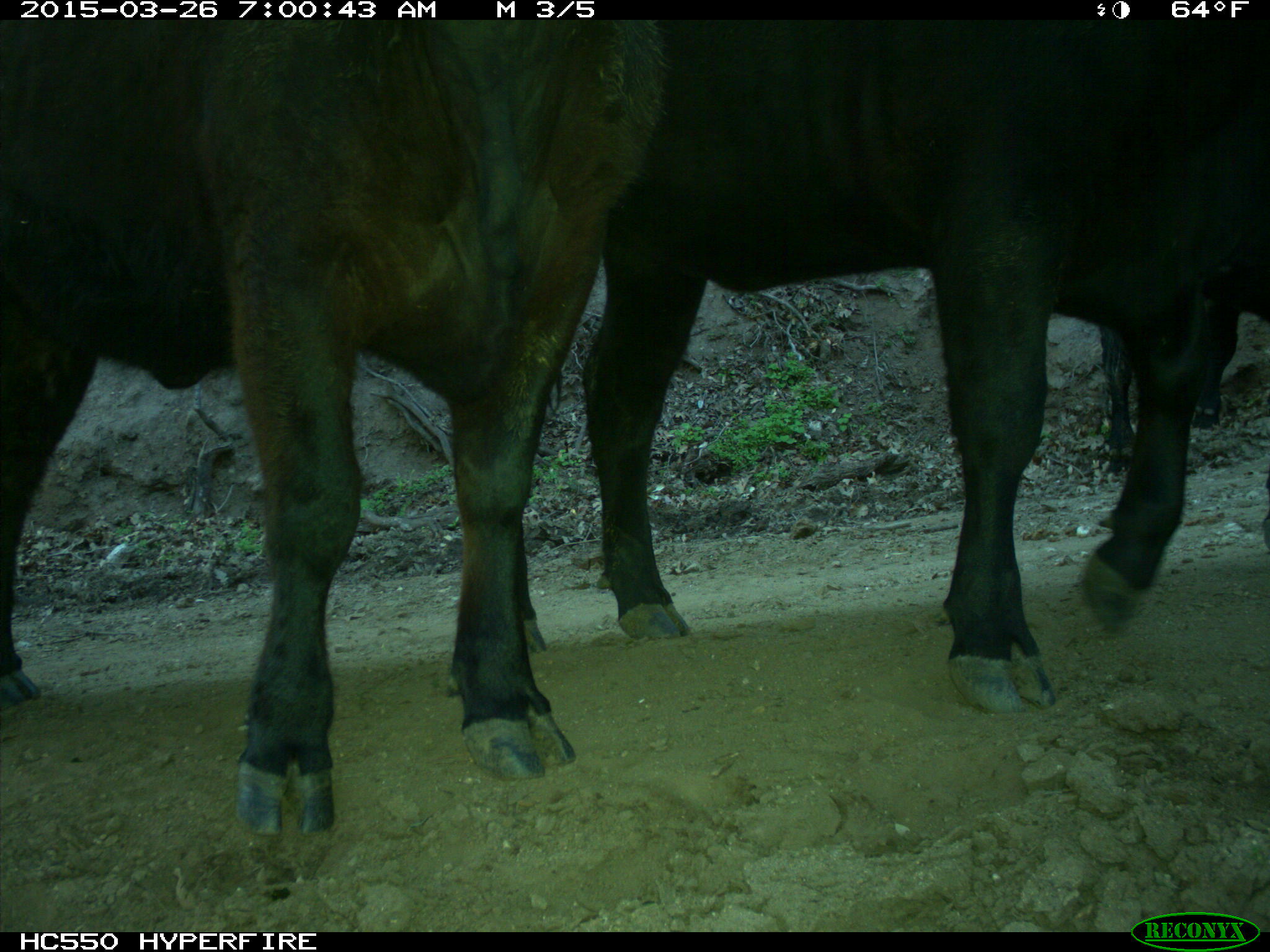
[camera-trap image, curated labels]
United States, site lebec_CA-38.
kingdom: Animalia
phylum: Chordata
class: Mammalia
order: Artiodactyla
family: Bovidae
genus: Bos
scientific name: Bos taurus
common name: domestic cow